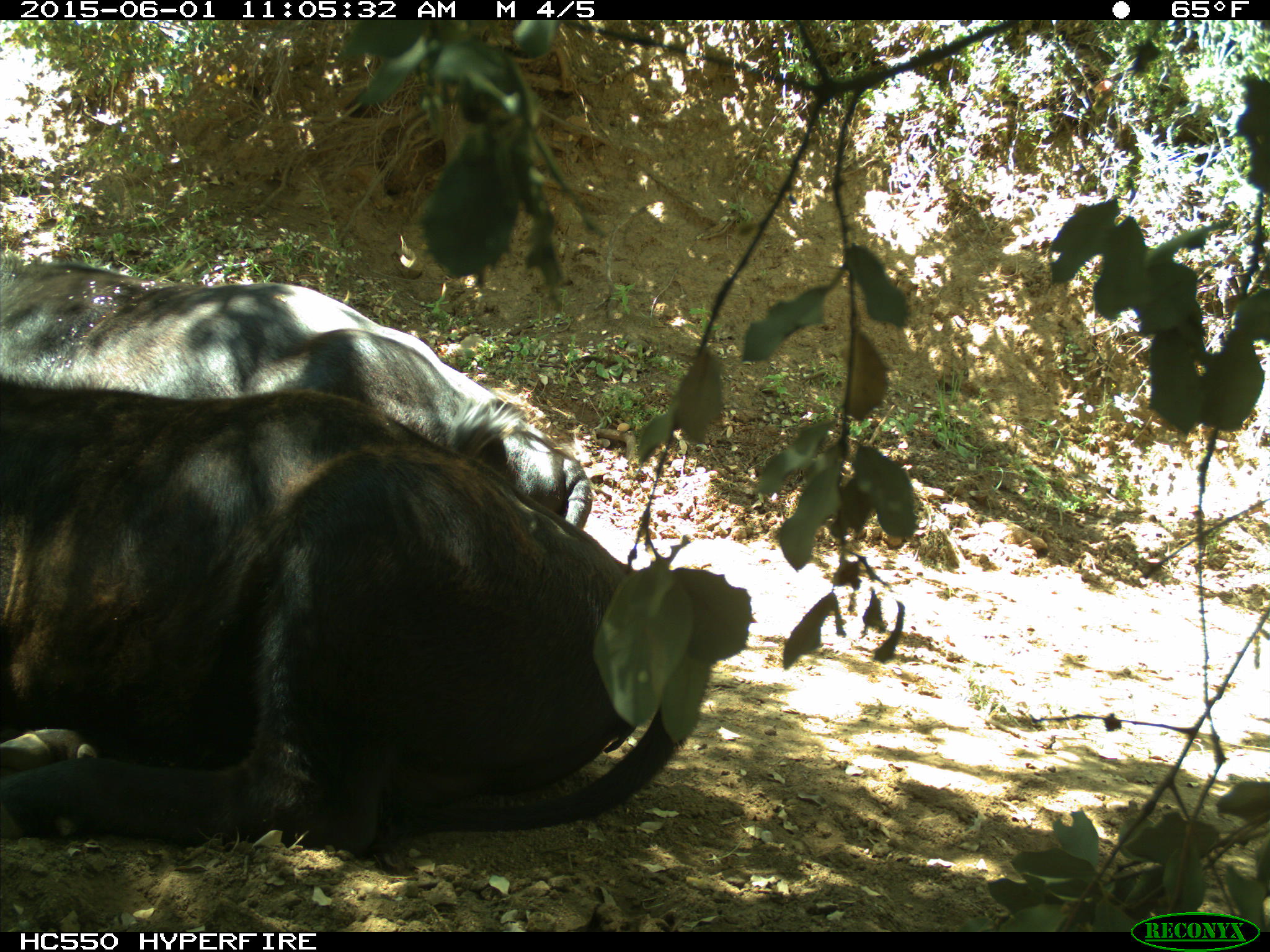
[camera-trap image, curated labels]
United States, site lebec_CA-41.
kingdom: Animalia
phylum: Chordata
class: Mammalia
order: Artiodactyla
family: Bovidae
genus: Bos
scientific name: Bos taurus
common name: domestic cow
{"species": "Bos taurus (domestic cow)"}